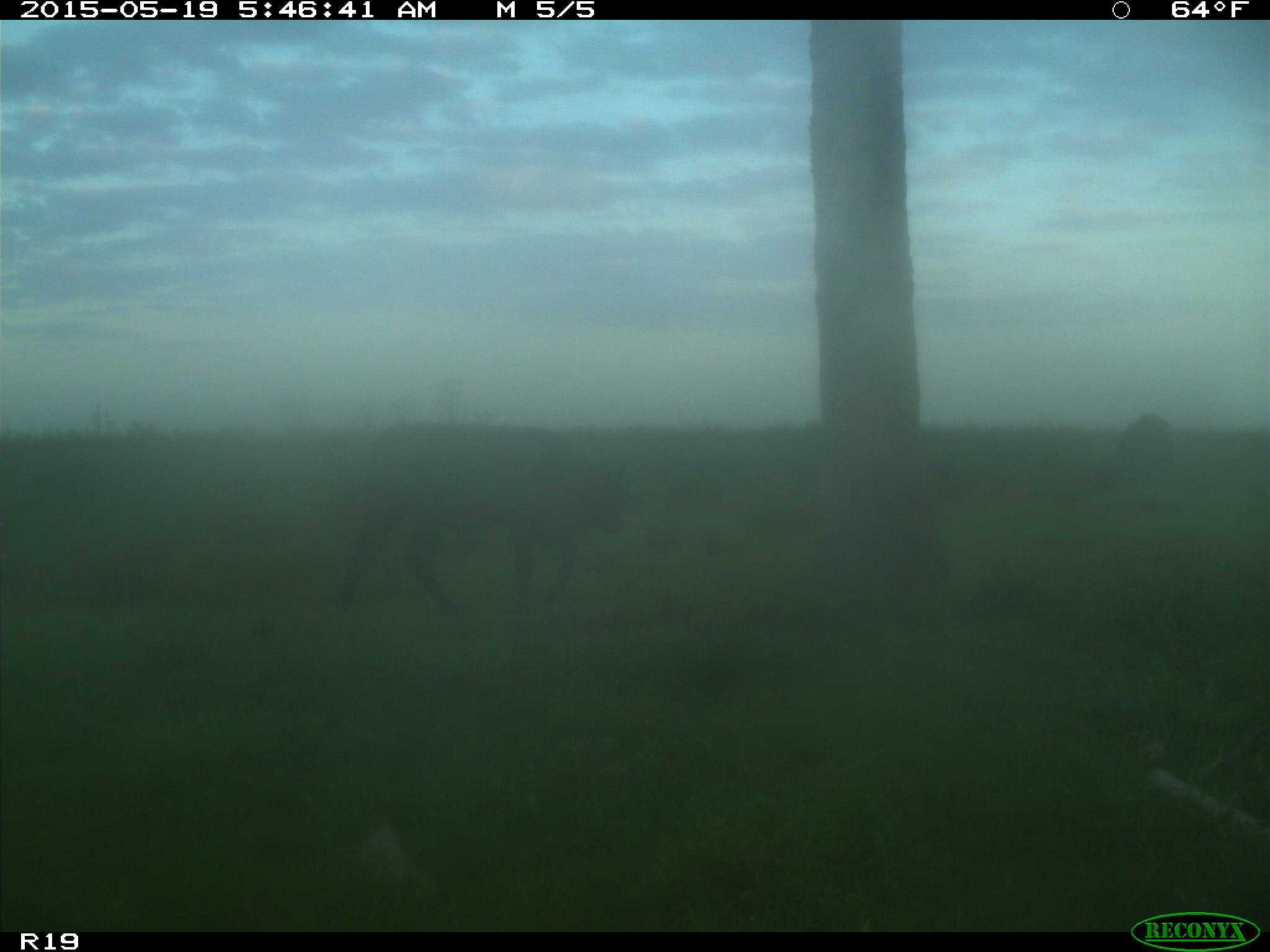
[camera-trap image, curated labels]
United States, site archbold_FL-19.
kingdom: Animalia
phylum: Chordata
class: Mammalia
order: Artiodactyla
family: Bovidae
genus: Bos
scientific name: Bos taurus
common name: domestic cow